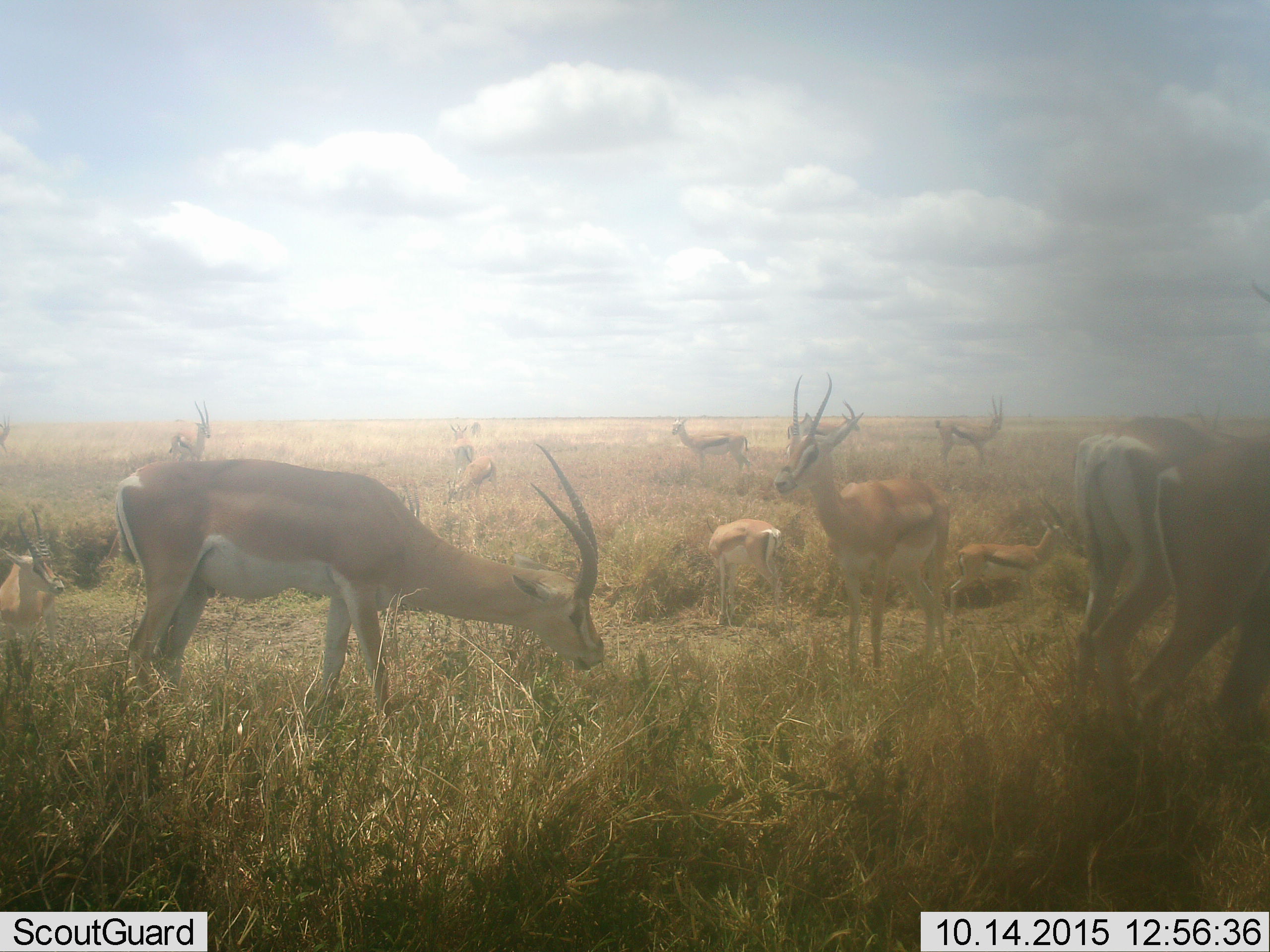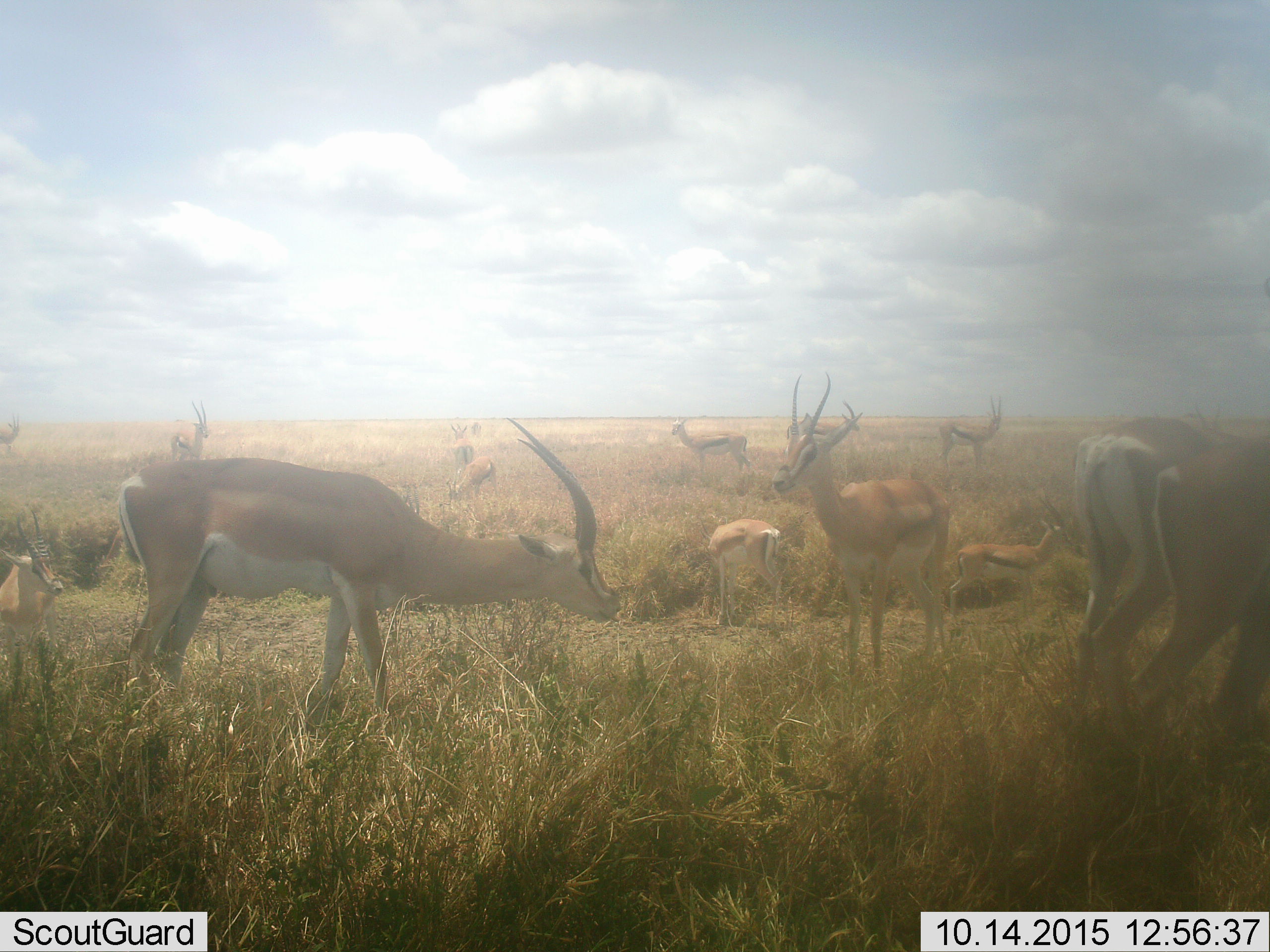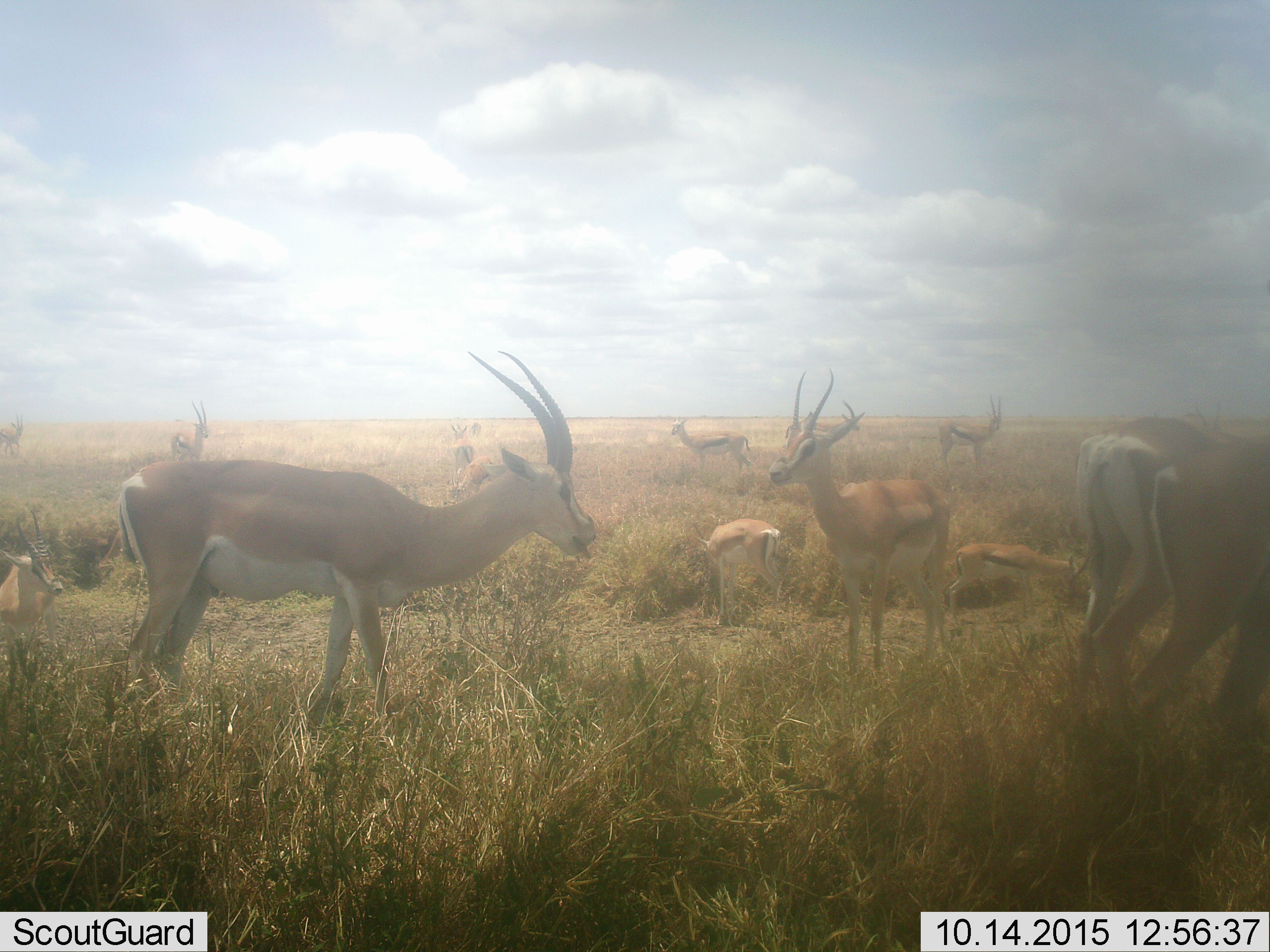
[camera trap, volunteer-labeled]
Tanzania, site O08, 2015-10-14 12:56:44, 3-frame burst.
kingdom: Animalia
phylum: Chordata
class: Mammalia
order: Artiodactyla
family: Bovidae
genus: Eudorcas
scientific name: Eudorcas thomsonii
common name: thomson's gazelle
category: gazellethomsons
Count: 11-50.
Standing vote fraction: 100%.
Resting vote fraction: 29%.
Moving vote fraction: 43%.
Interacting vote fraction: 14%.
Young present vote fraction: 43%.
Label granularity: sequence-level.